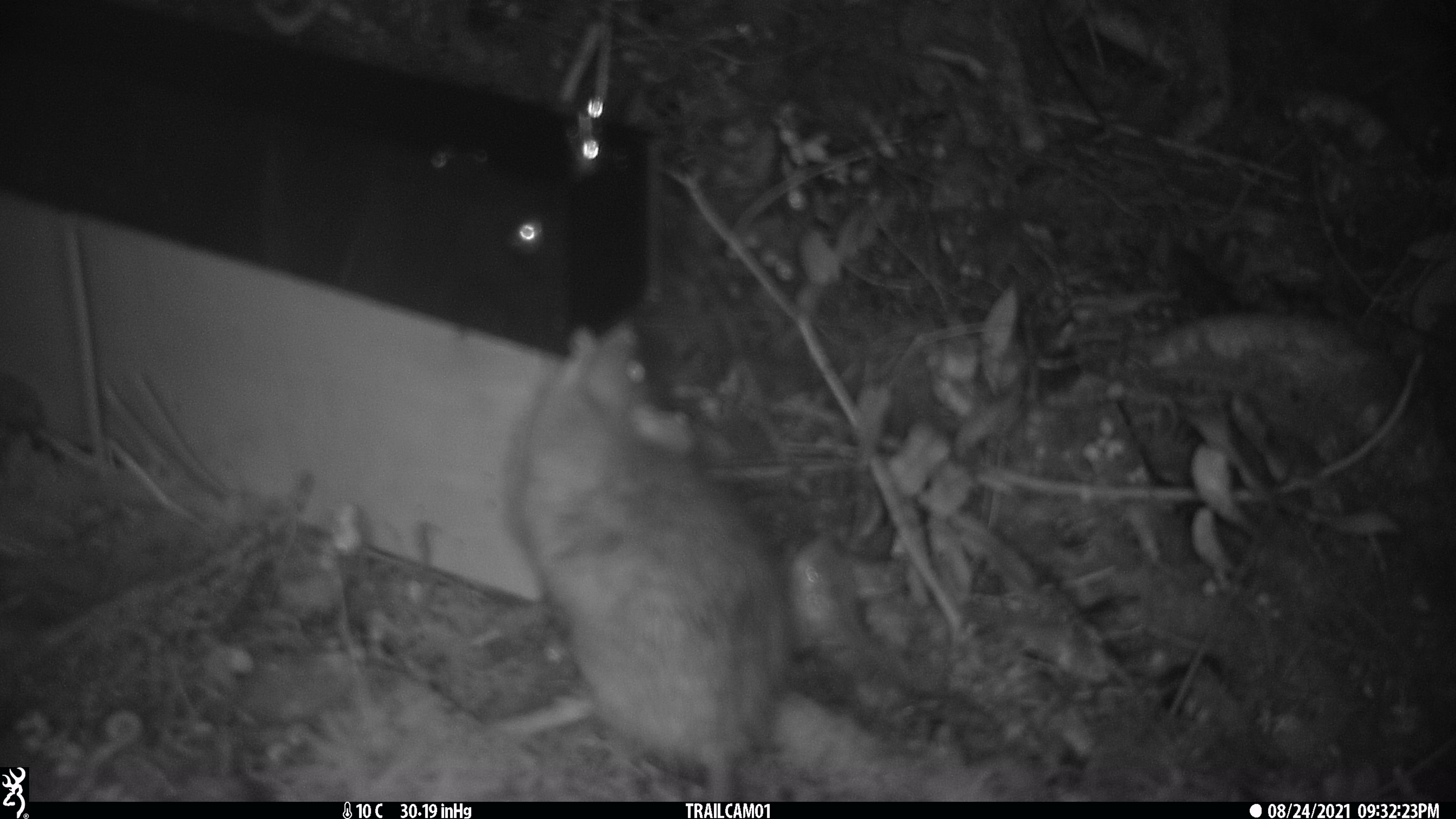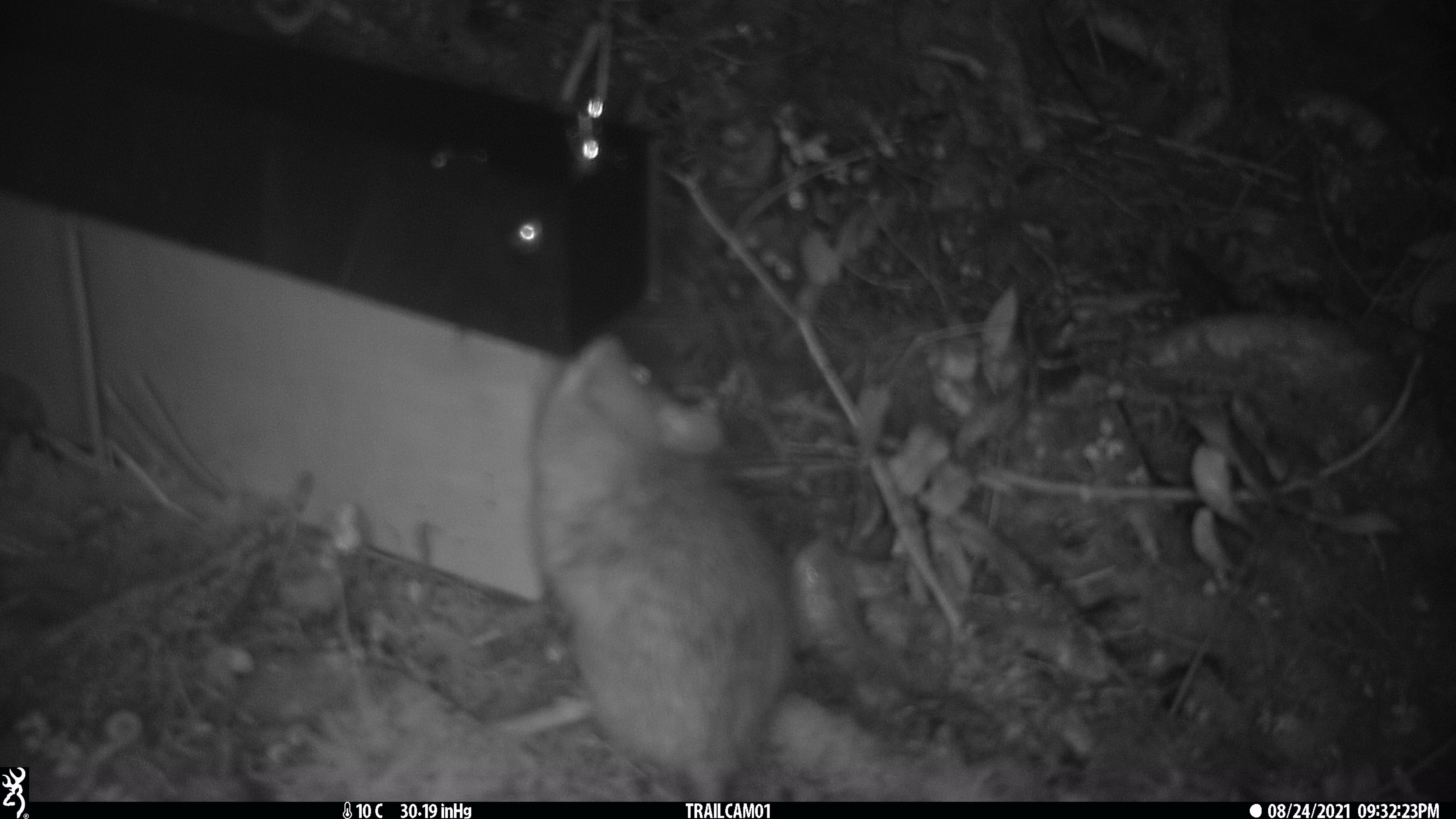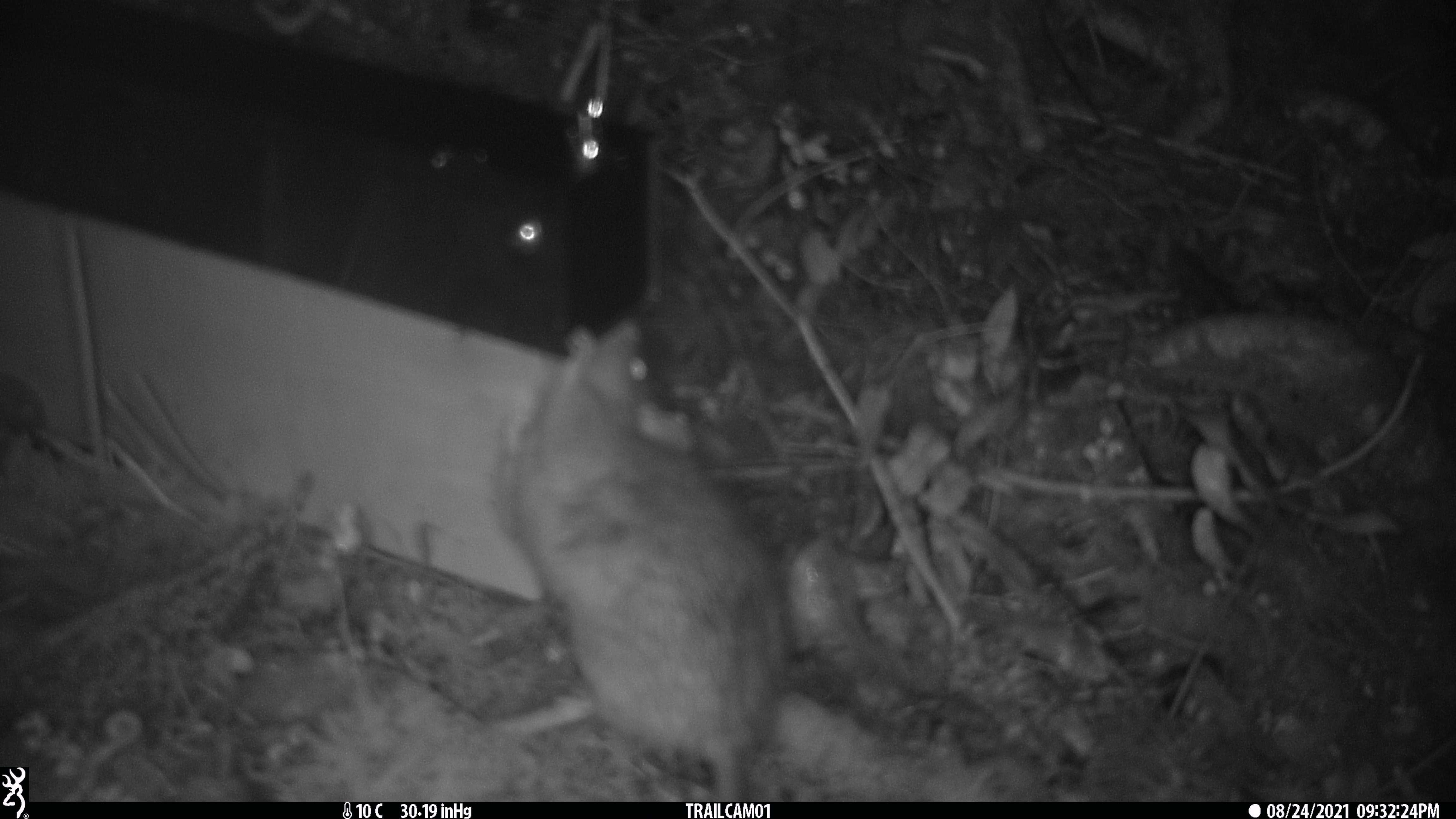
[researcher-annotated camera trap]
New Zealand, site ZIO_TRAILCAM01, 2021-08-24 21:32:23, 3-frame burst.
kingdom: Animalia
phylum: Chordata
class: Mammalia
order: Rodentia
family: Muridae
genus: Rattus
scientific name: Rattus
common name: rat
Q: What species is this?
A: Rat (Rattus).